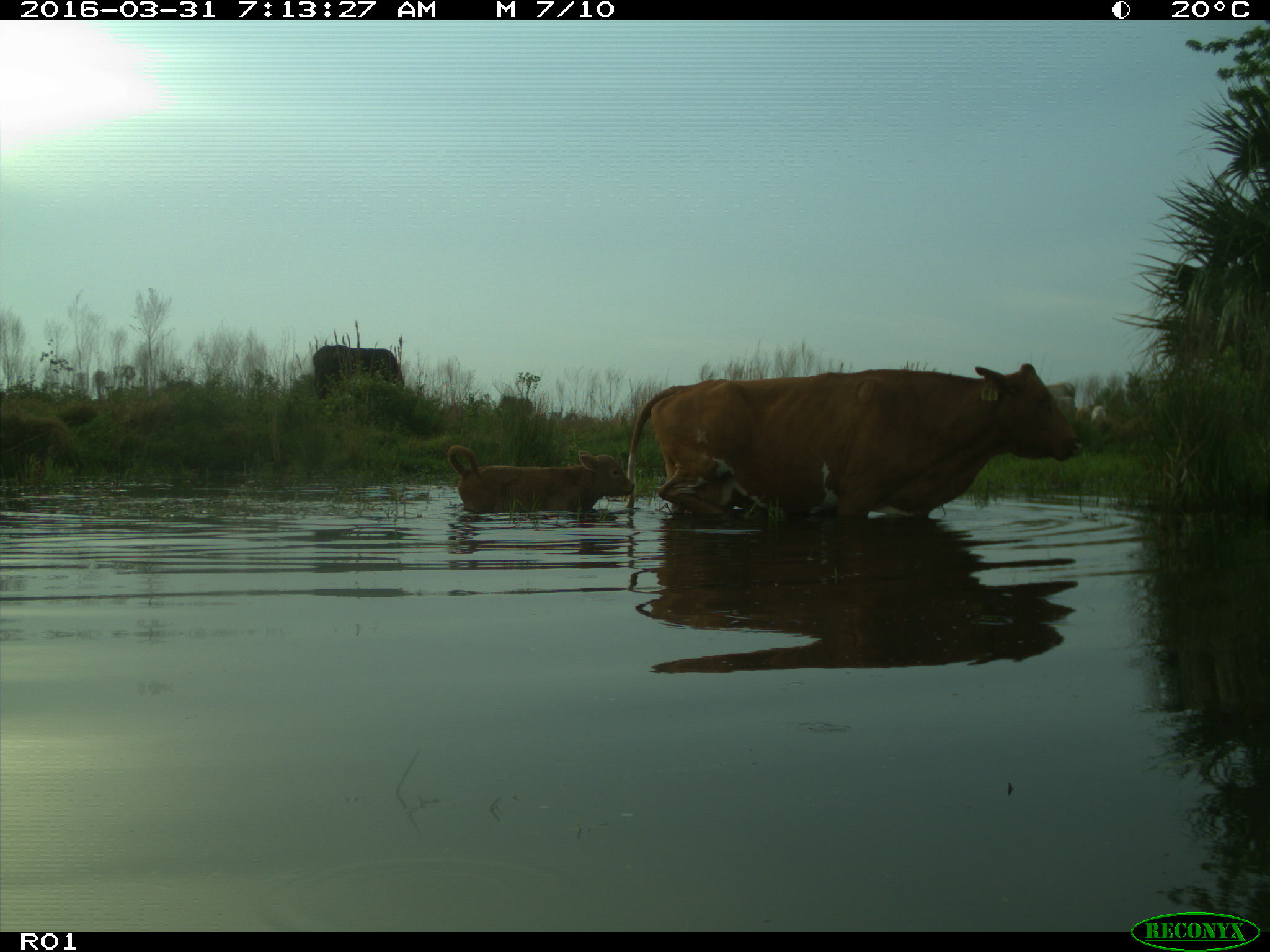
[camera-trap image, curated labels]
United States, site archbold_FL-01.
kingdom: Animalia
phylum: Chordata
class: Mammalia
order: Artiodactyla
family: Bovidae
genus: Bos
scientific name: Bos taurus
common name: domestic cow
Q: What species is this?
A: Bos taurus (domestic cow).